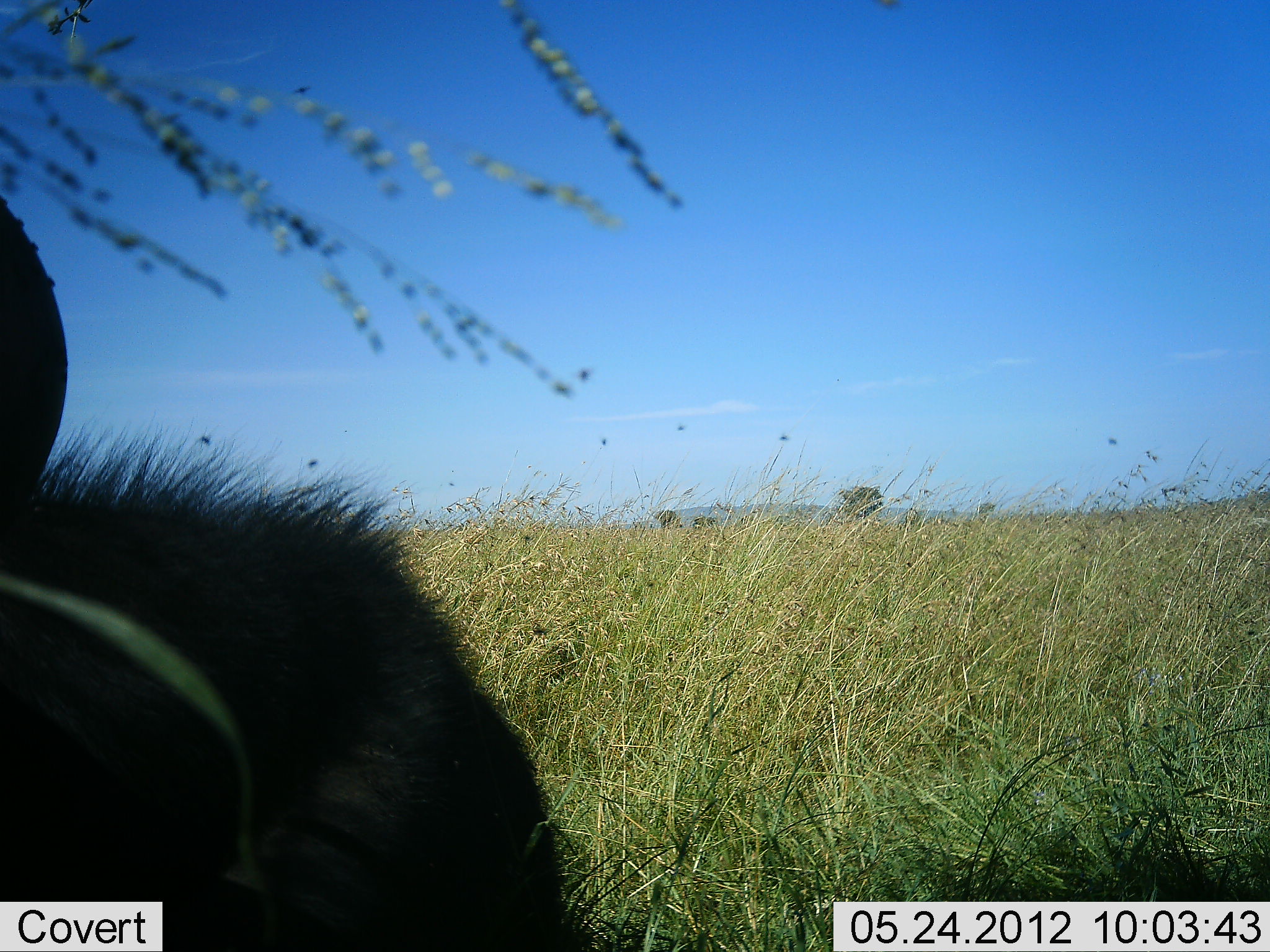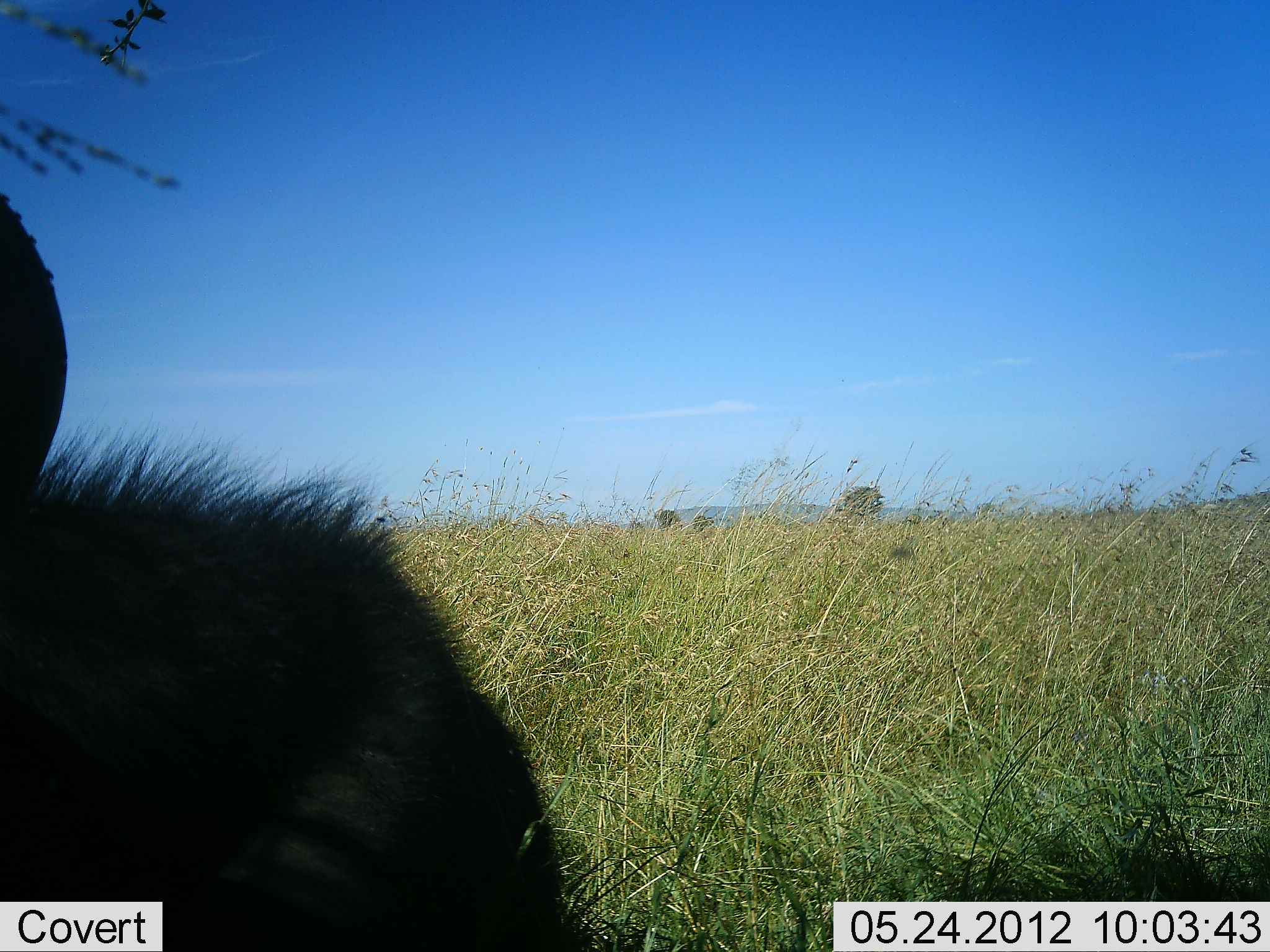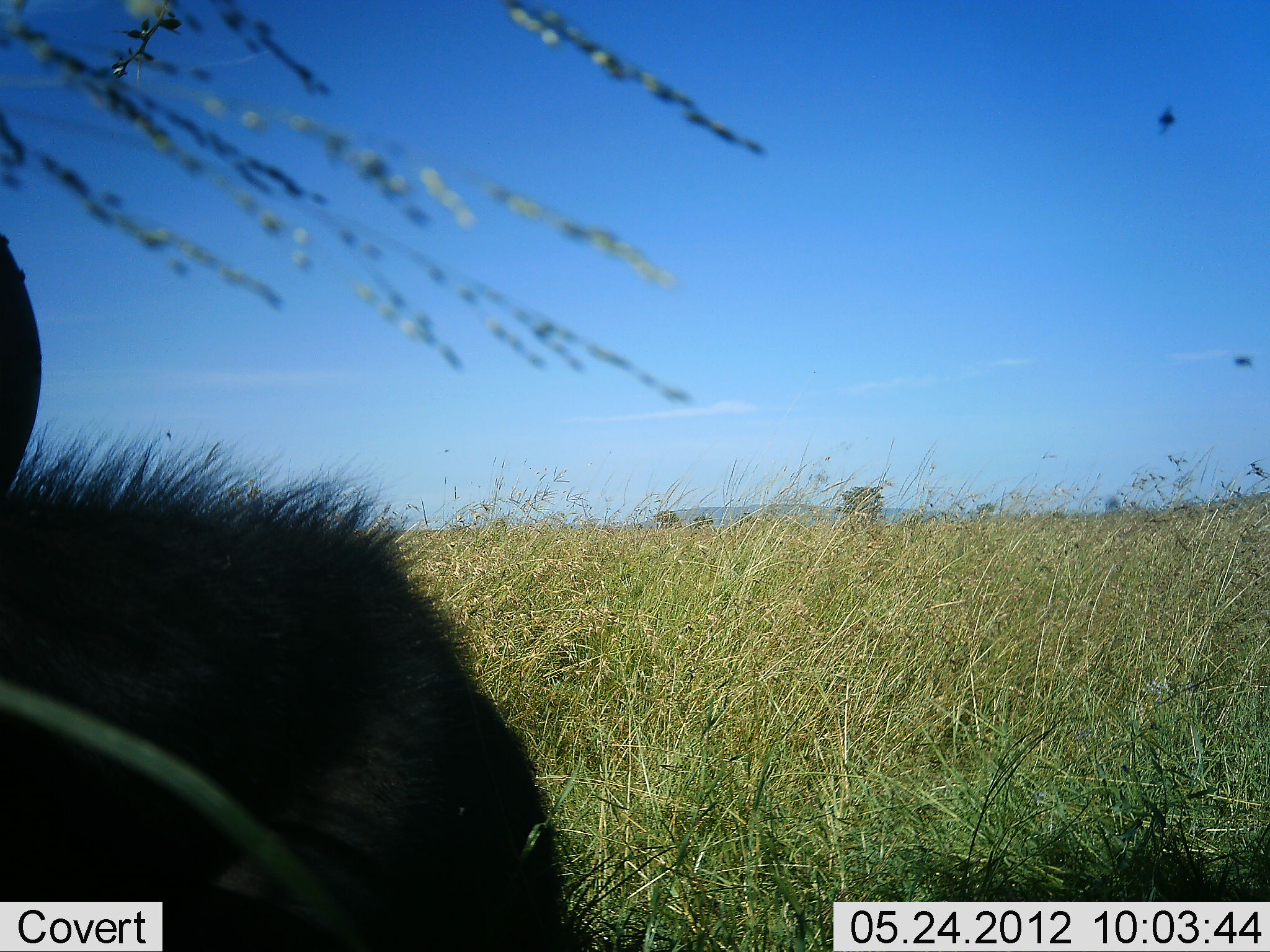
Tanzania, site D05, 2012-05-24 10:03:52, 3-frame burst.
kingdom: Animalia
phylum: Chordata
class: Mammalia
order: Artiodactyla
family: Bovidae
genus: Syncerus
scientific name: Syncerus caffer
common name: cape buffalo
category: buffalo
Buffalo (cape buffalo) (Syncerus caffer), count 1. Behavior (volunteer vote fractions): standing 14%, resting 57%, moving 29%, interacting 0%. Young present (vote fraction): 0%. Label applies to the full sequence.